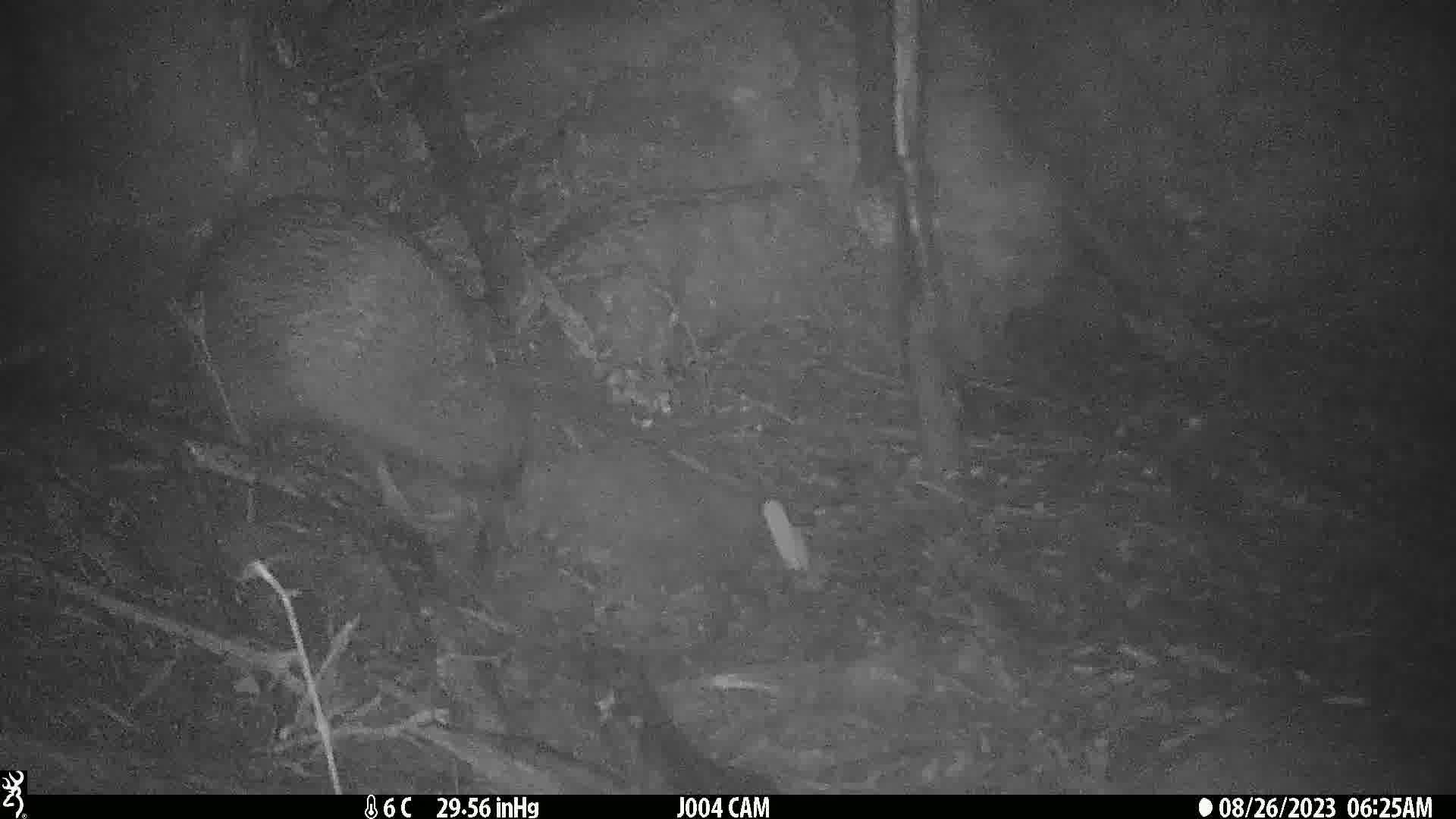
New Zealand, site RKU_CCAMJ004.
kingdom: Animalia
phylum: Chordata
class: Aves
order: Apterygiformes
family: Apterygidae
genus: Apteryx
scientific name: Apteryx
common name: kiwi